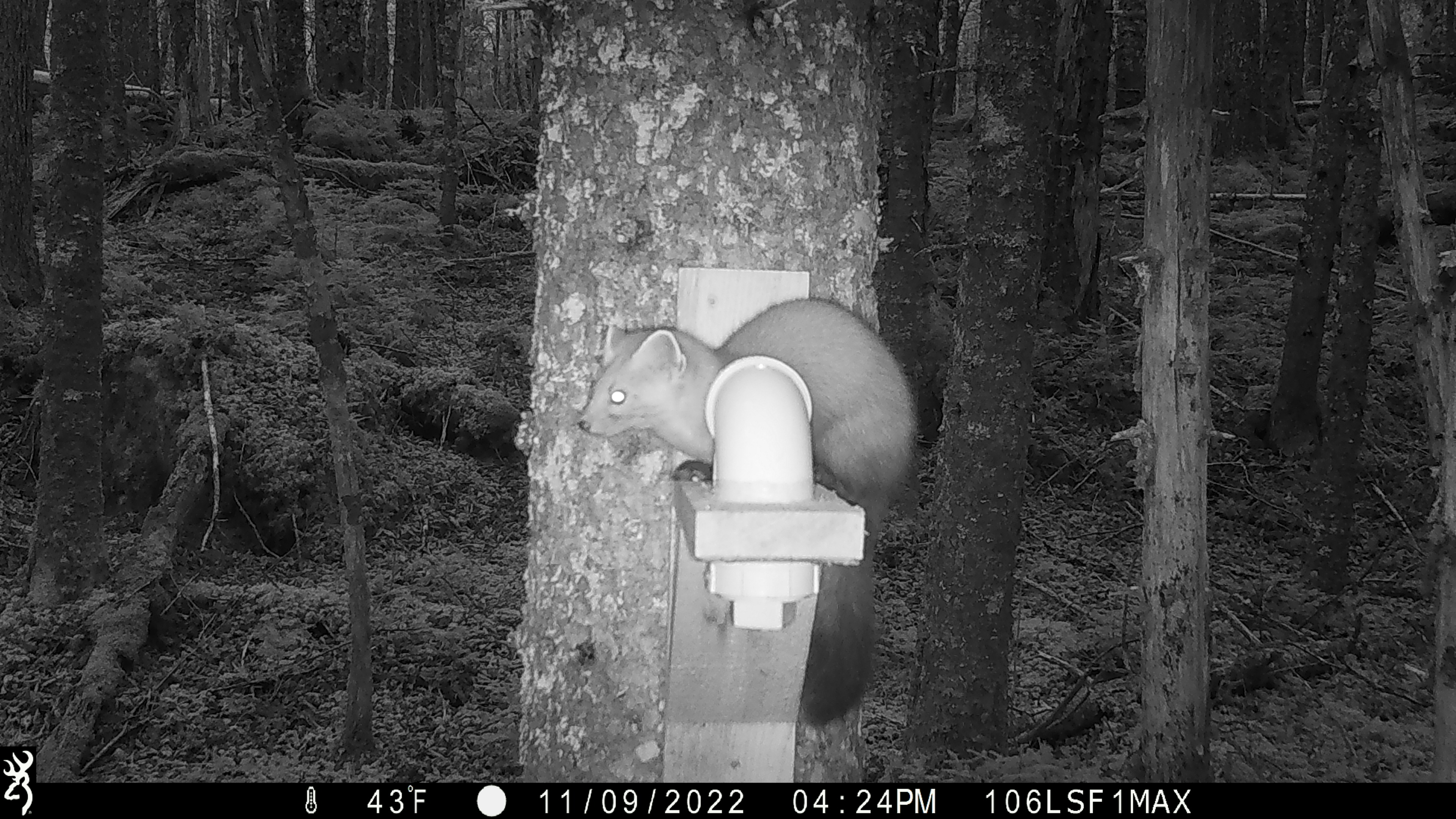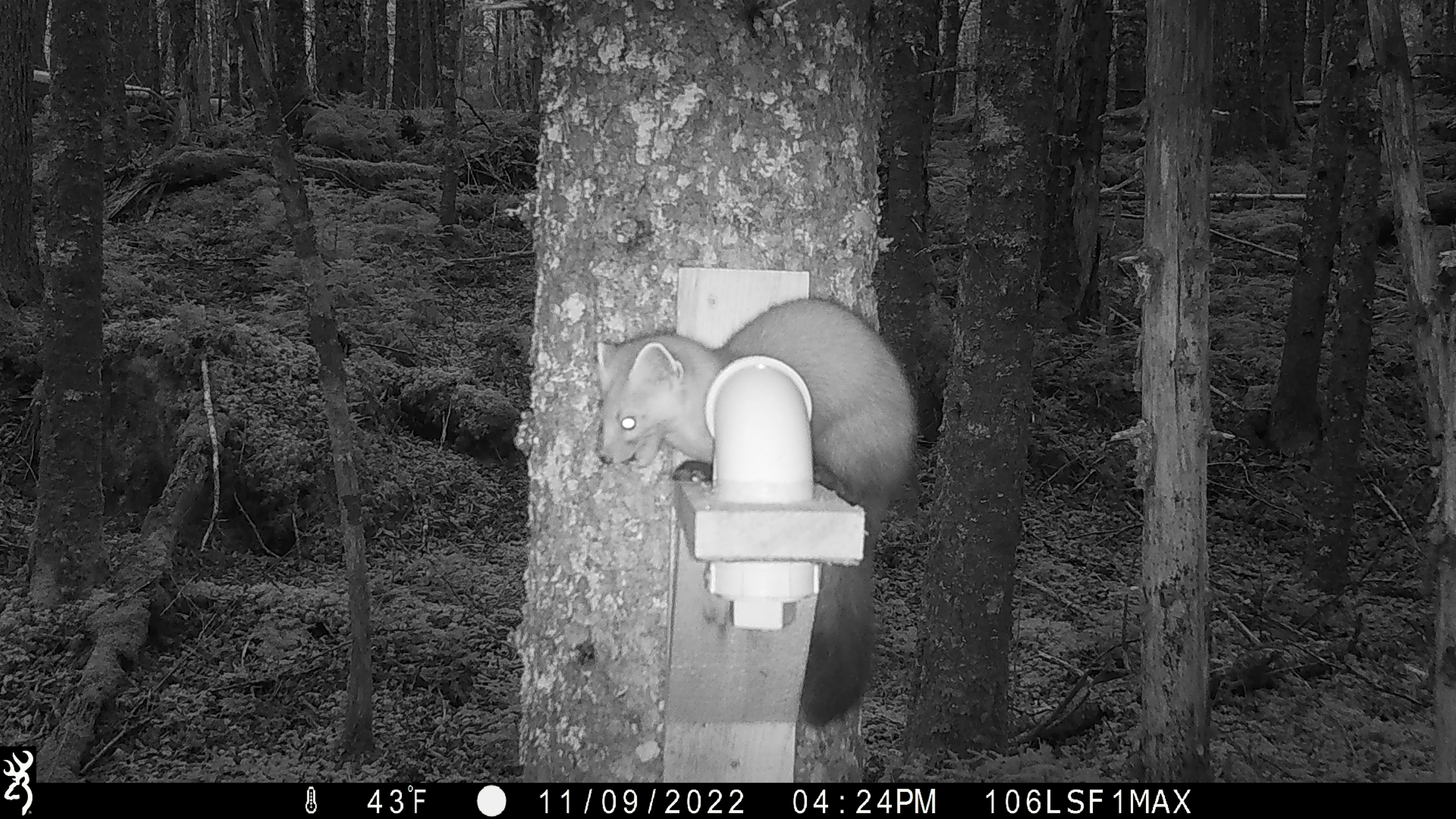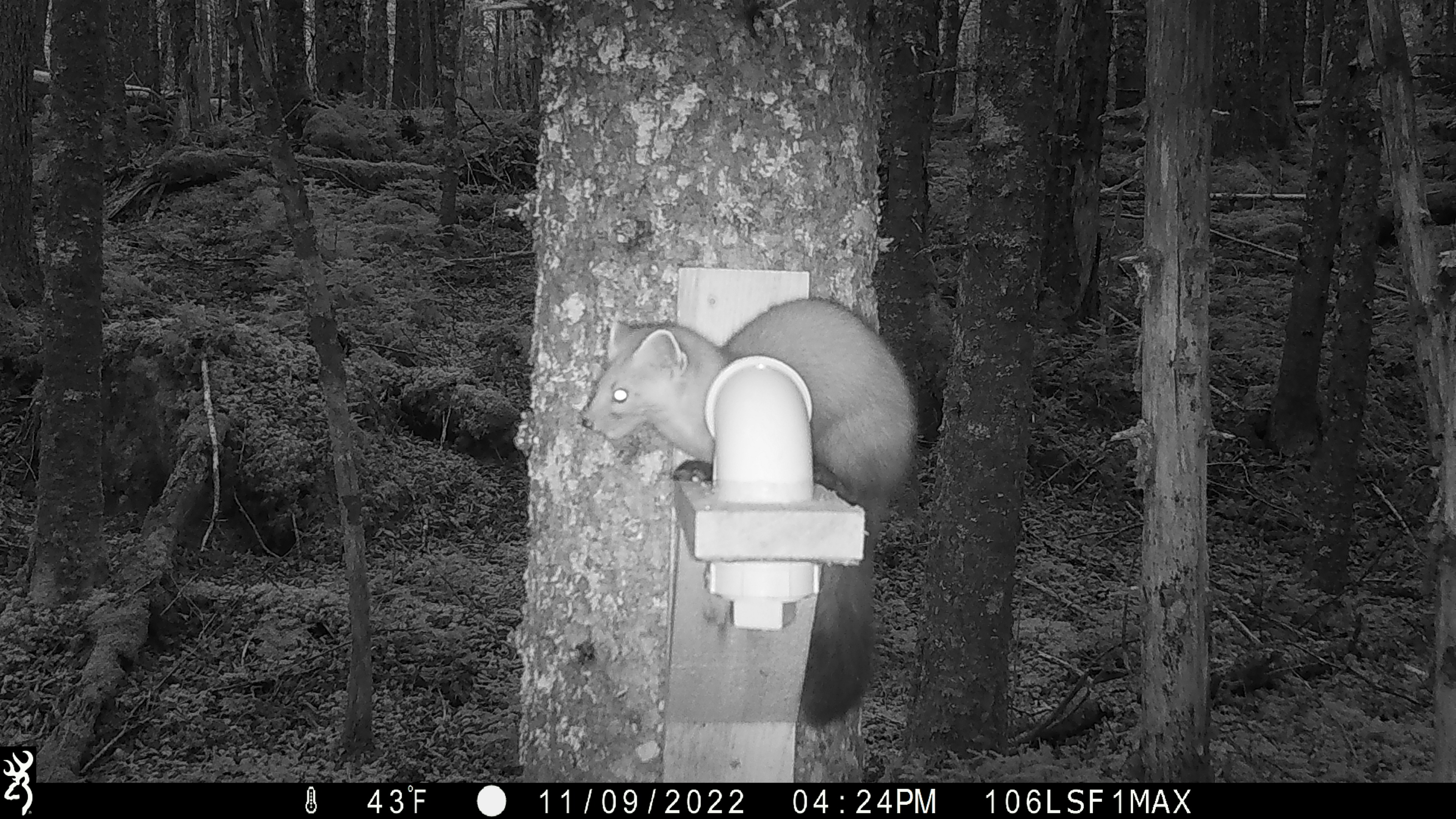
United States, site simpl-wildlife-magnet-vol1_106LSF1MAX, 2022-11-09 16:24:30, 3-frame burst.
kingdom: Animalia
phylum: Chordata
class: Mammalia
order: Carnivora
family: Mustelidae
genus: Martes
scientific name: Martes americana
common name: american marten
American marten (Martes americana).